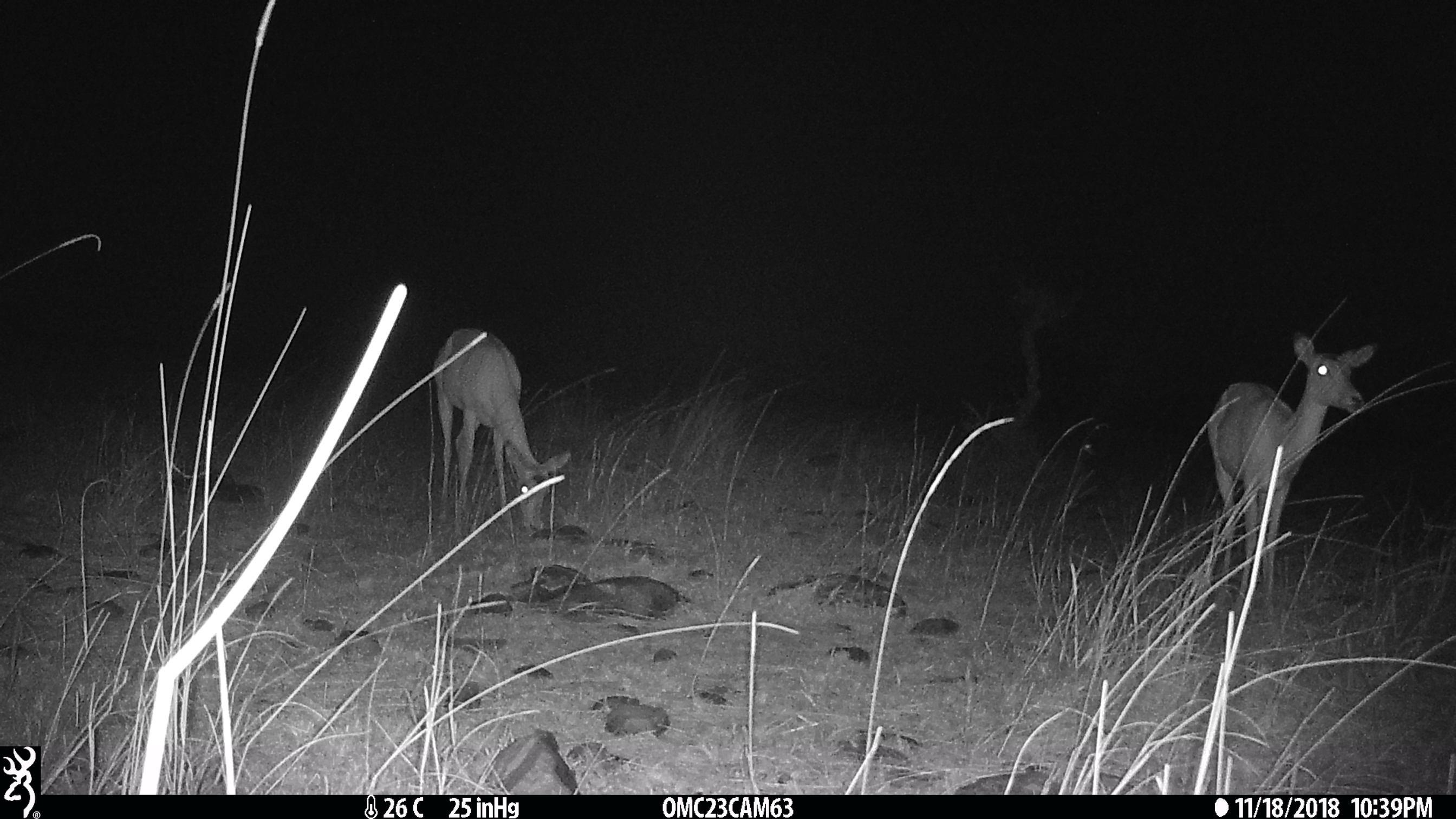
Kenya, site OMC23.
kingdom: Animalia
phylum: Chordata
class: Mammalia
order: Artiodactyla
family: Bovidae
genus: Aepyceros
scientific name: Aepyceros melampus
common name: impala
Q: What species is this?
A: Impala (Aepyceros melampus).